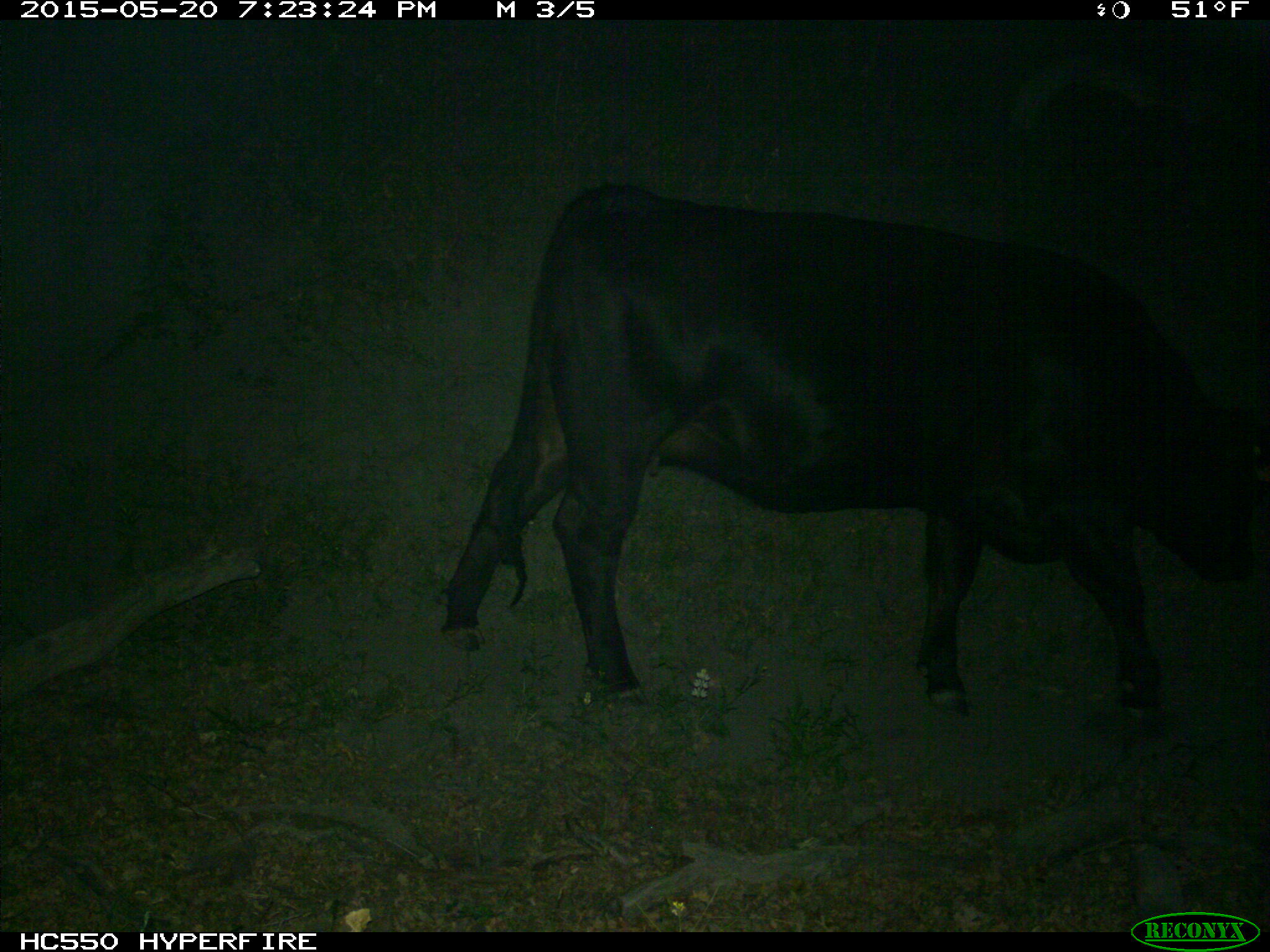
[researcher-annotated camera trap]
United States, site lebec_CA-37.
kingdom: Animalia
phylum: Chordata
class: Mammalia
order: Artiodactyla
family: Bovidae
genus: Bos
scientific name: Bos taurus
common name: domestic cow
Bos taurus (domestic cow).